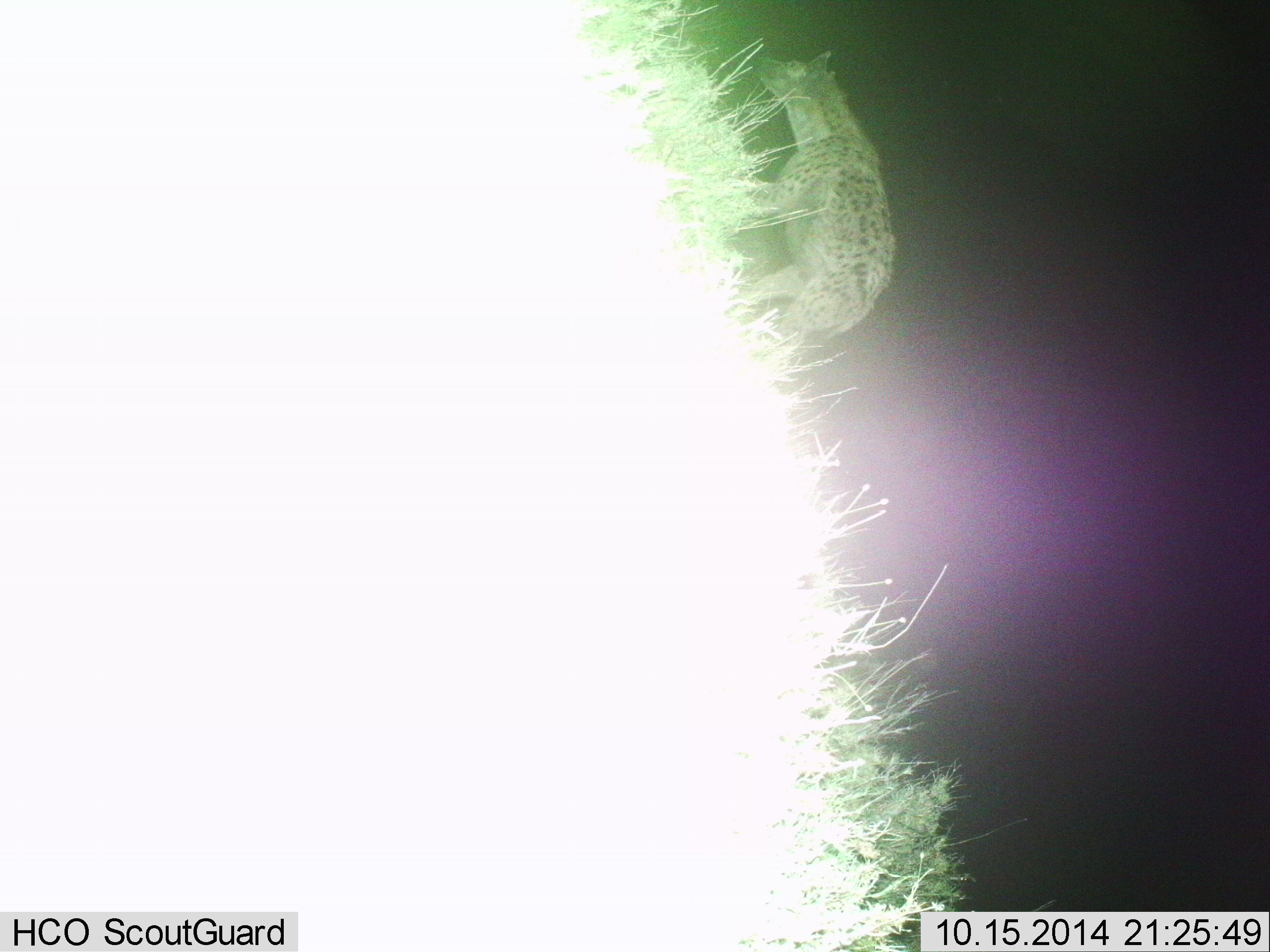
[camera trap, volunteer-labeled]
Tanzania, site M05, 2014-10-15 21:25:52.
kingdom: Animalia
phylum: Chordata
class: Mammalia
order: Carnivora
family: Hyaenidae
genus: Crocuta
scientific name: Crocuta crocuta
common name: spotted hyena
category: hyenaspotted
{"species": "hyenaspotted (spotted hyena) (Crocuta crocuta)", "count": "1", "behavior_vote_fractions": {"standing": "50%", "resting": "0%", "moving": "50%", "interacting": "0%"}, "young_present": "0%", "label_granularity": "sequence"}